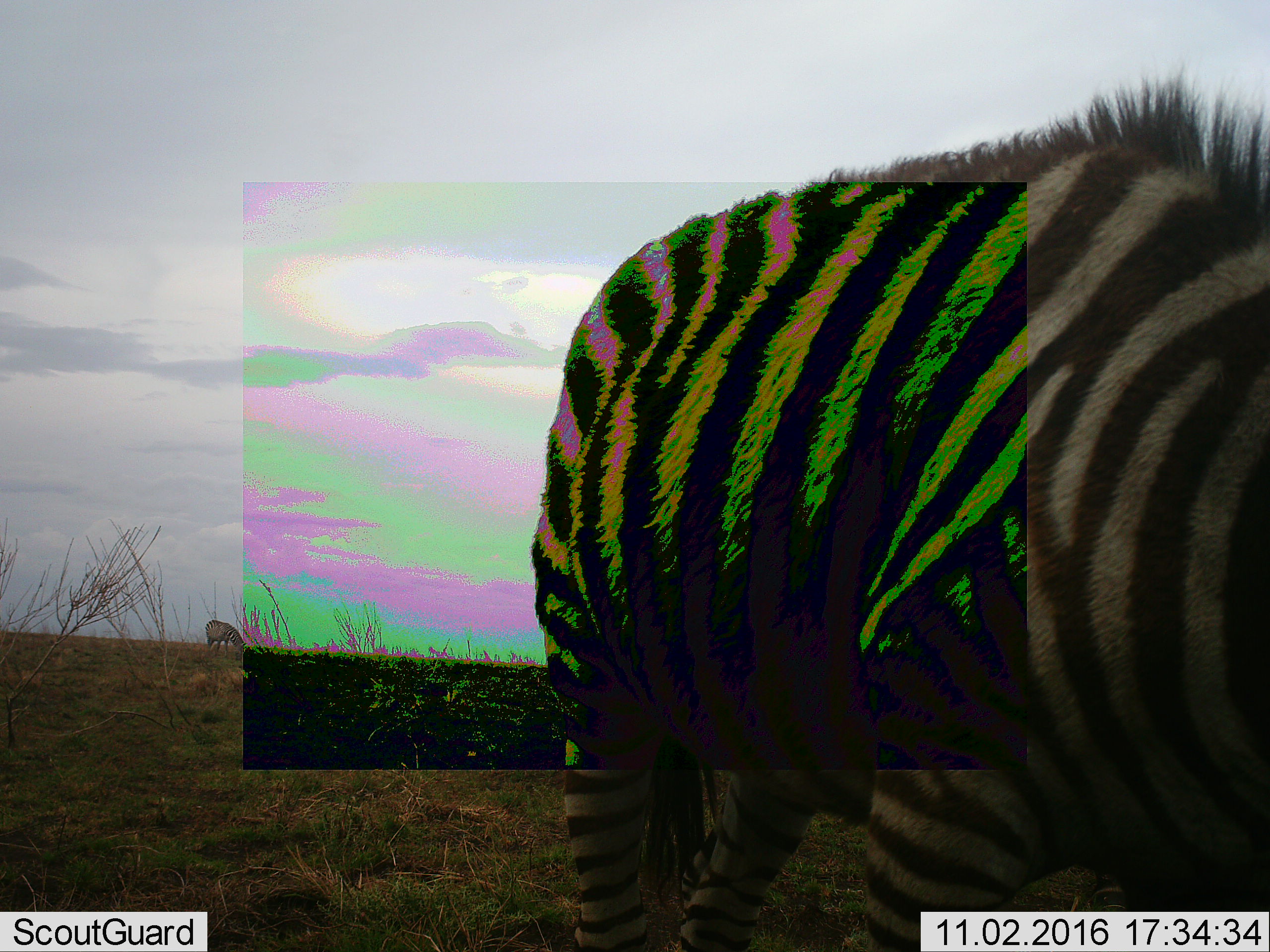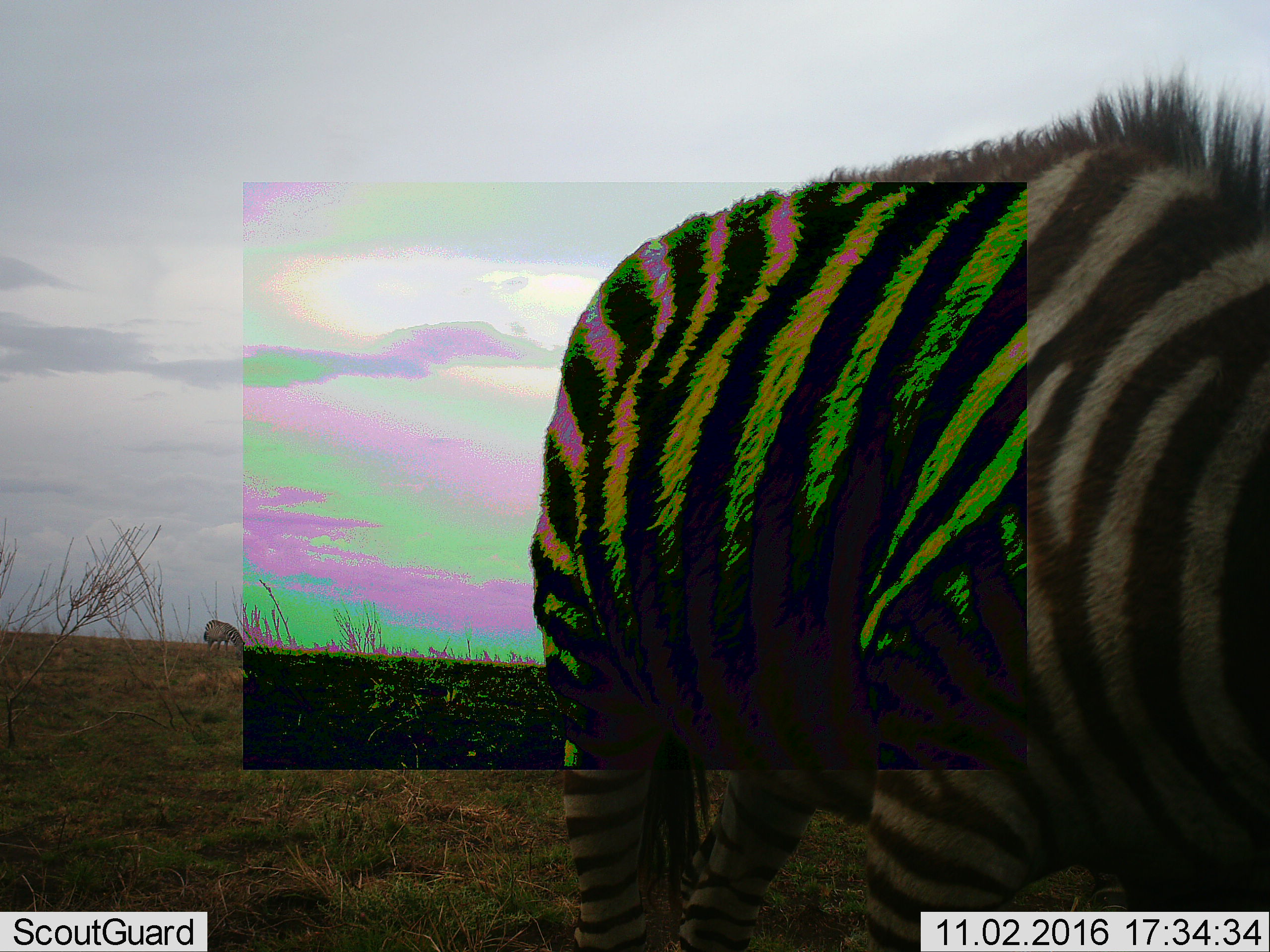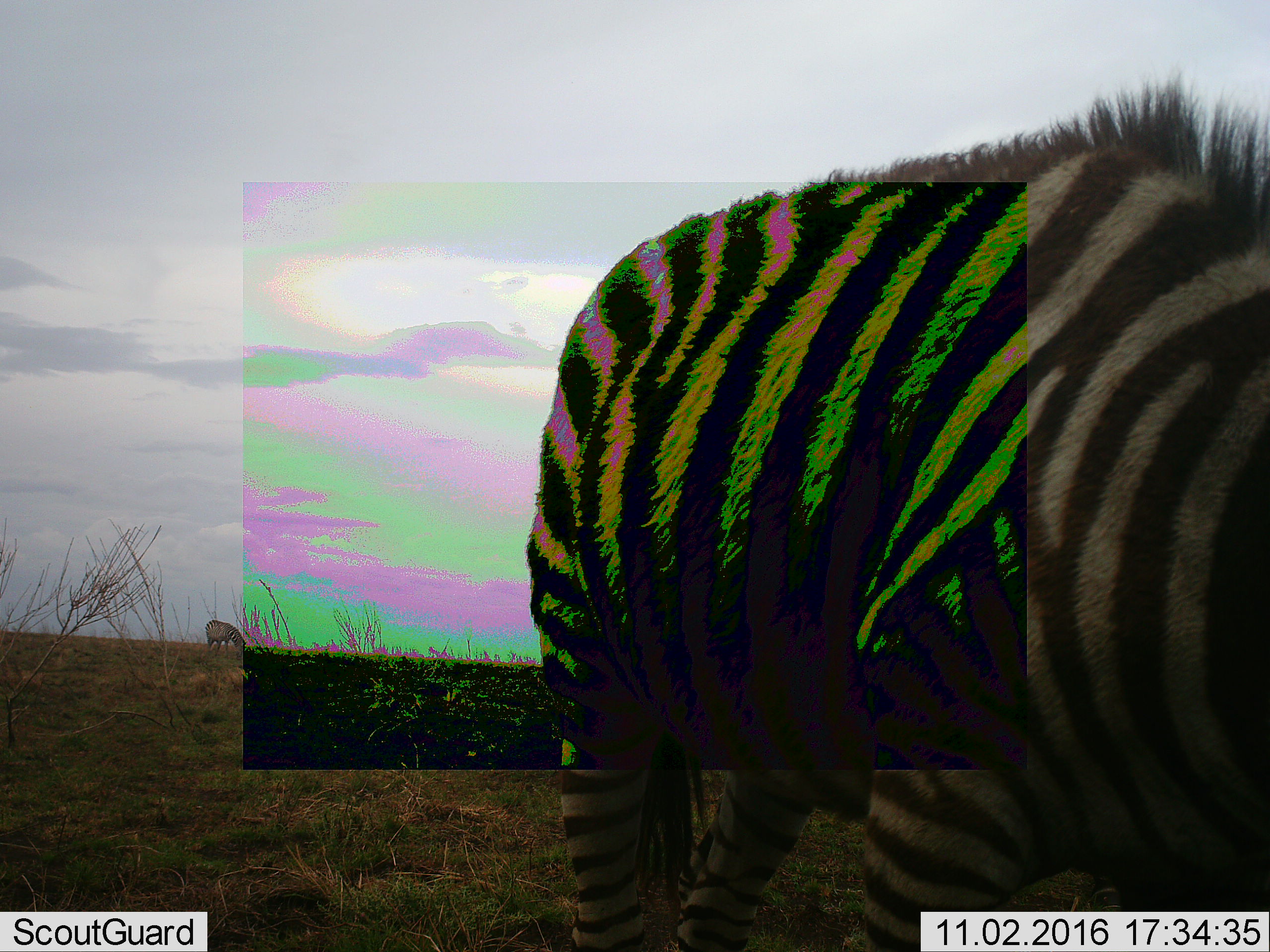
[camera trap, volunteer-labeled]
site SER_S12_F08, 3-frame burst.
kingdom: Animalia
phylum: Chordata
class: Mammalia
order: Perissodactyla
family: Equidae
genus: Equus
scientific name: Equus quagga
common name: plains zebra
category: zebraplains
Zebraplains (plains zebra) (Equus quagga), count 2. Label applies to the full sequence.